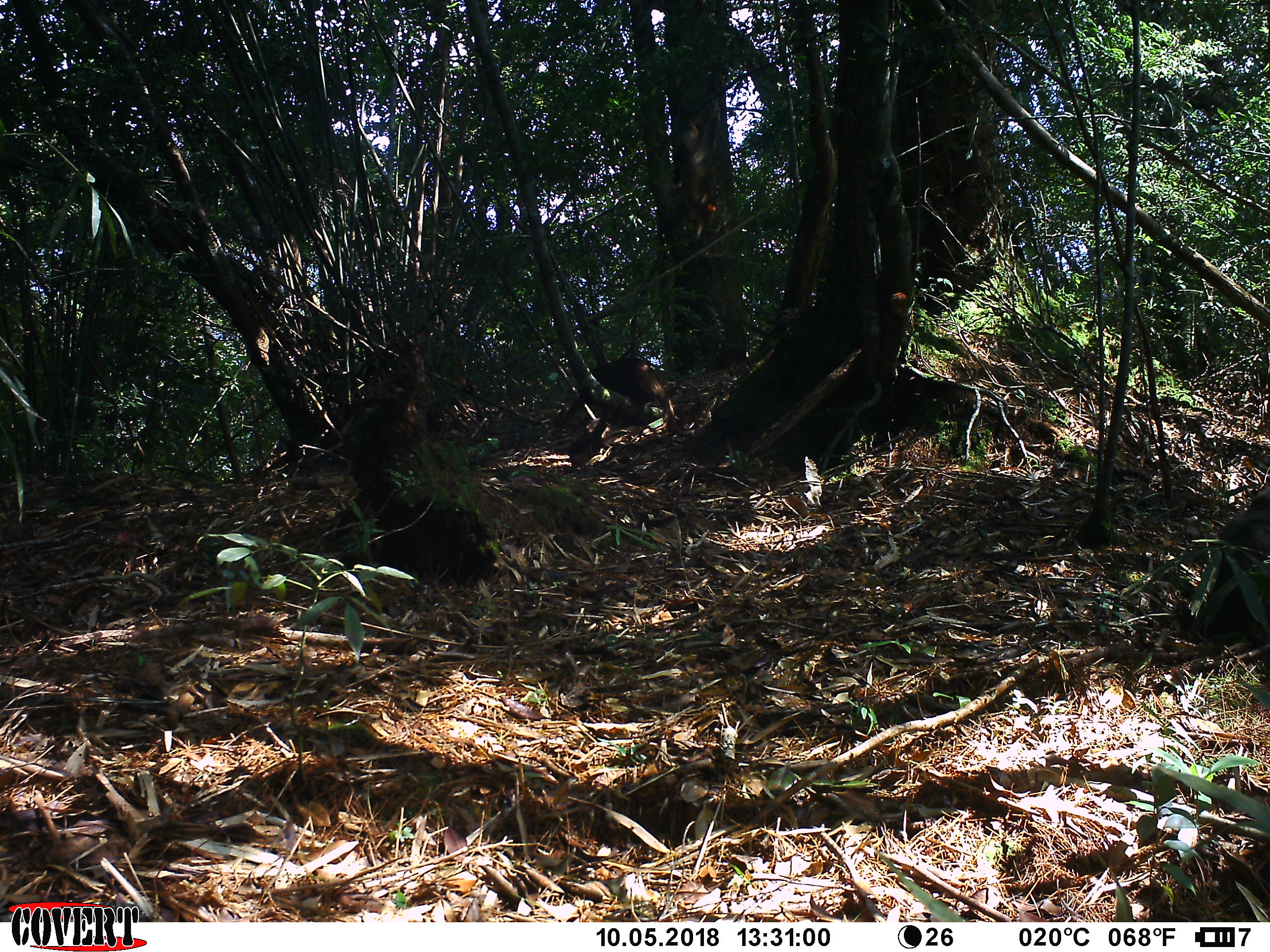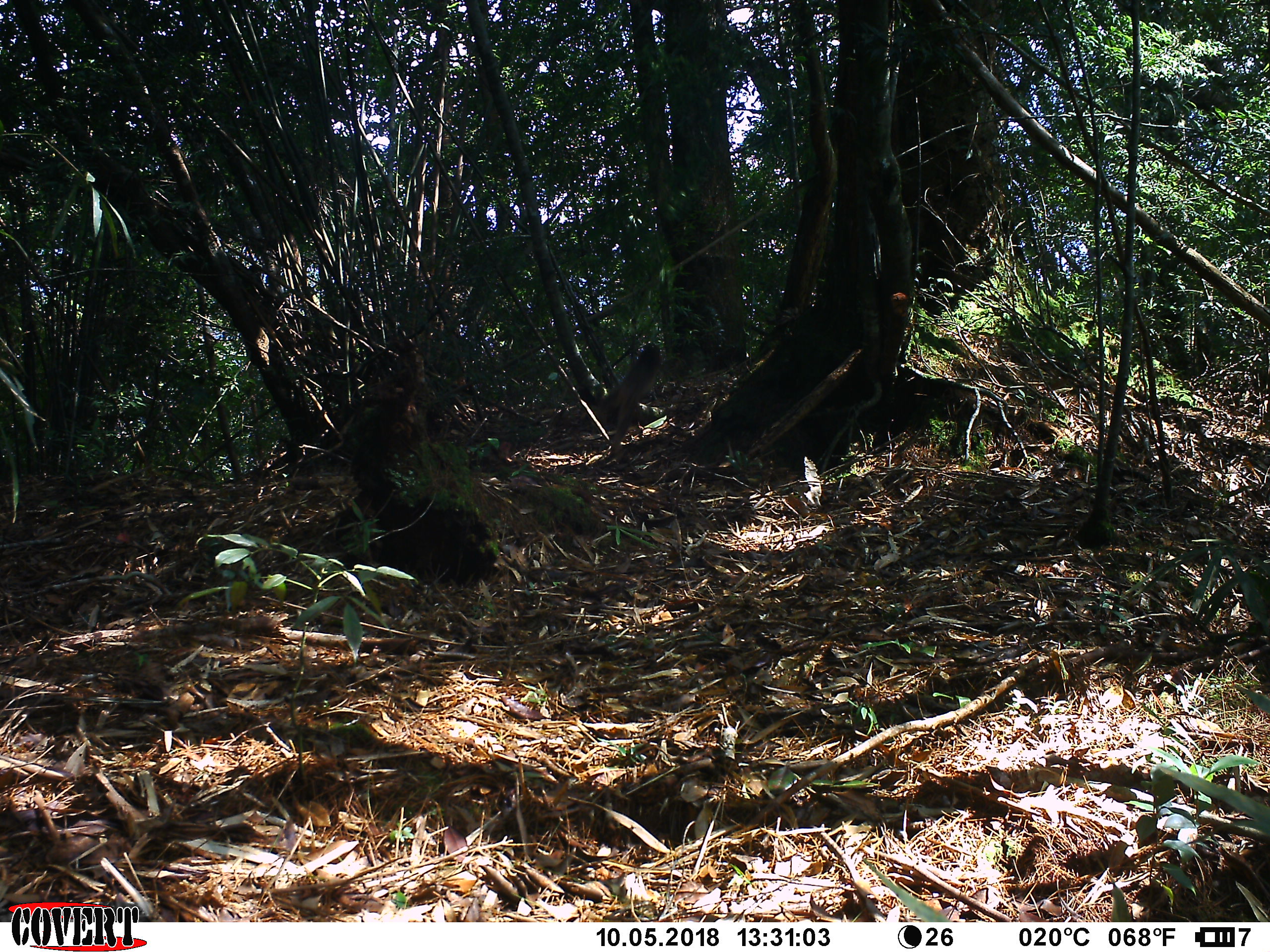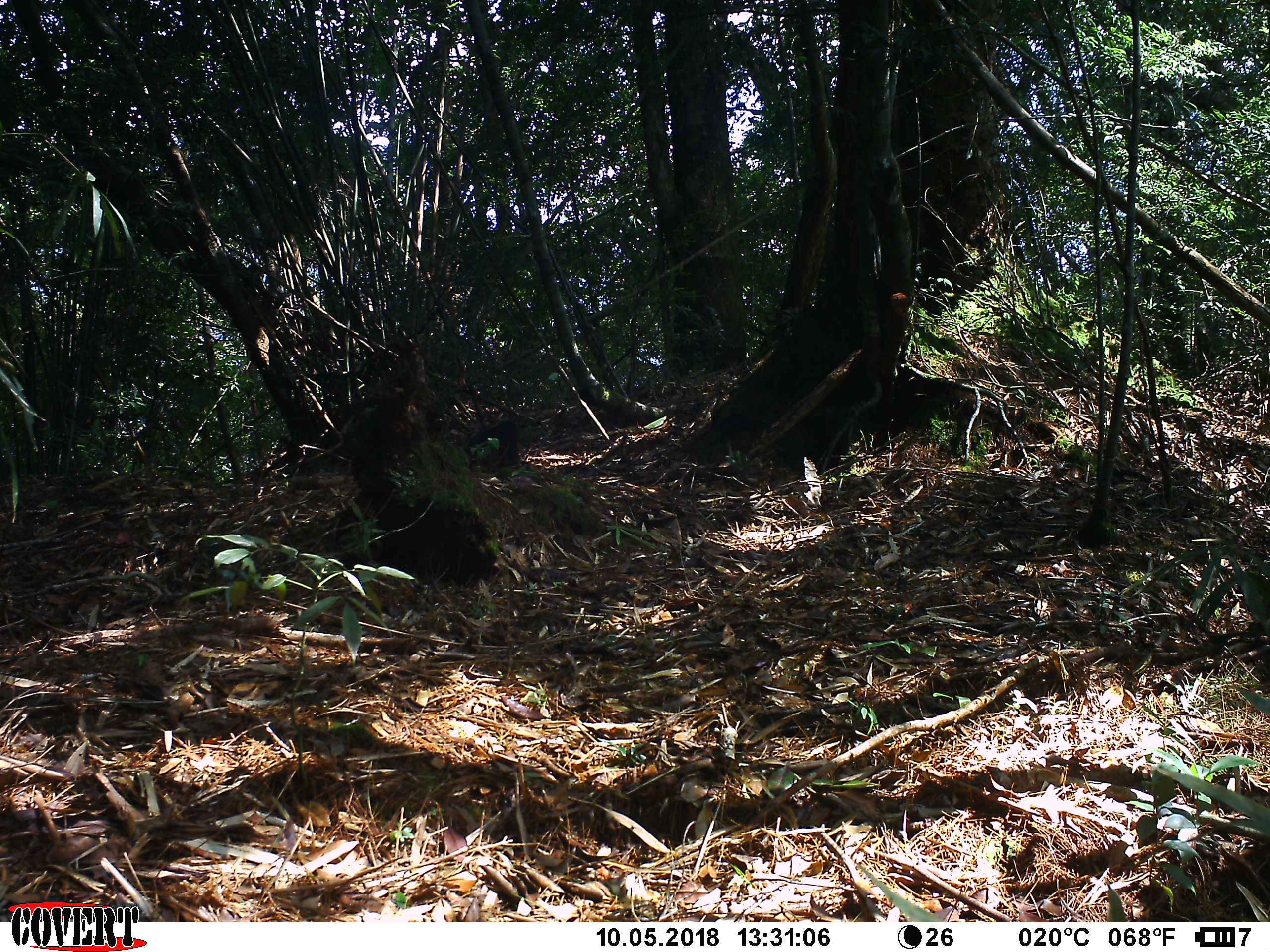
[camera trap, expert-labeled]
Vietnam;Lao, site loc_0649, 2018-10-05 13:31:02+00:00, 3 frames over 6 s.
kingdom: Animalia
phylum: Chordata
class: Mammalia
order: Primates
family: Cercopithecidae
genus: Macaca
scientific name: Macaca arctoides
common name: stump-tailed macaque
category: stump tailed macaque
Stump tailed macaque (stump-tailed macaque) (Macaca arctoides). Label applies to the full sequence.